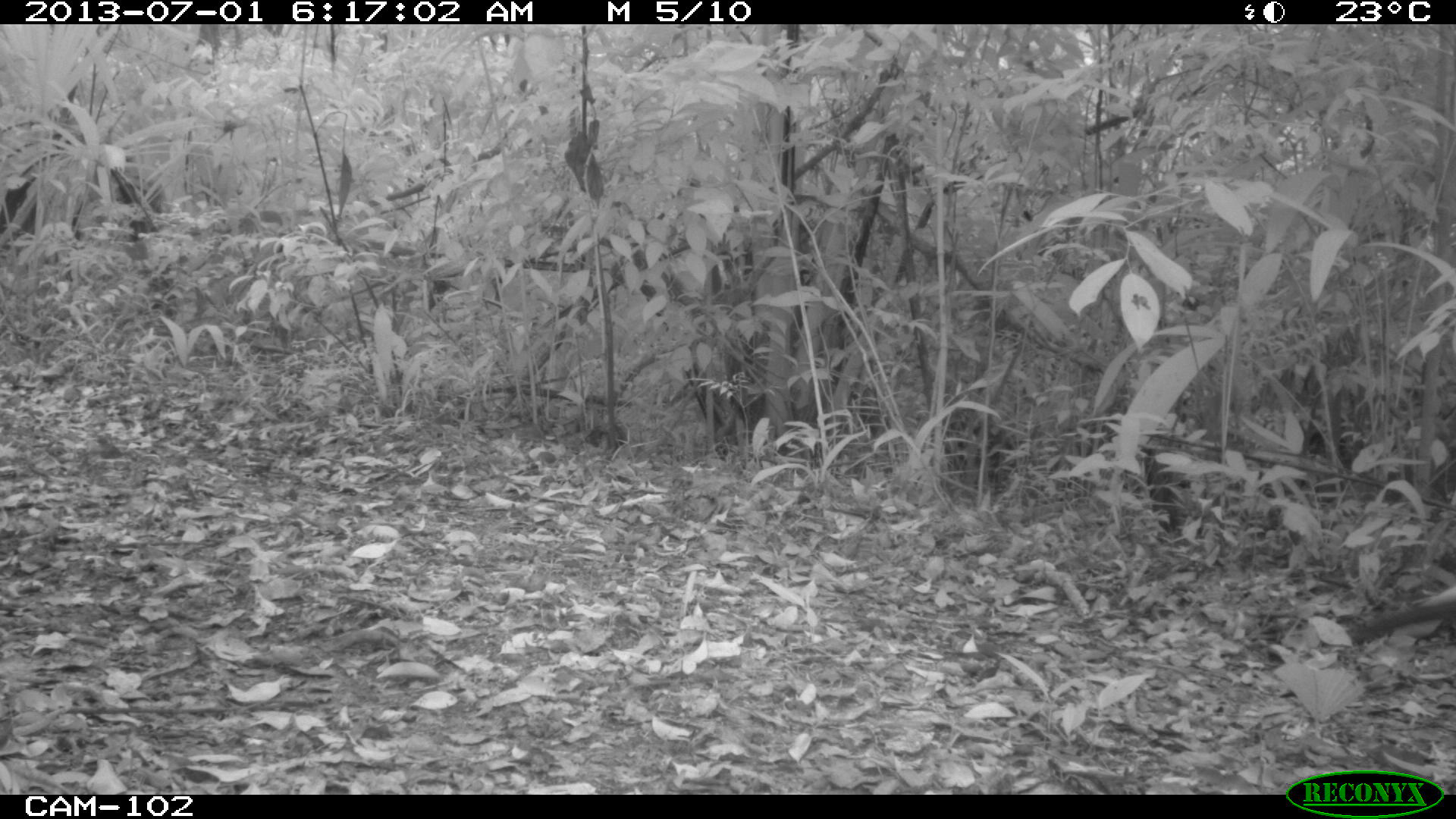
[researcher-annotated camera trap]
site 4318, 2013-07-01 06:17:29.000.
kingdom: Animalia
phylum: Chordata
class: Aves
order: Galliformes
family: Cracidae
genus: Crax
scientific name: Crax rubra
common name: great curassow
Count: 1.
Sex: female.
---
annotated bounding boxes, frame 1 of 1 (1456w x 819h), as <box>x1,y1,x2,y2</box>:
crax rubra: <box>1350,576,1455,646</box>